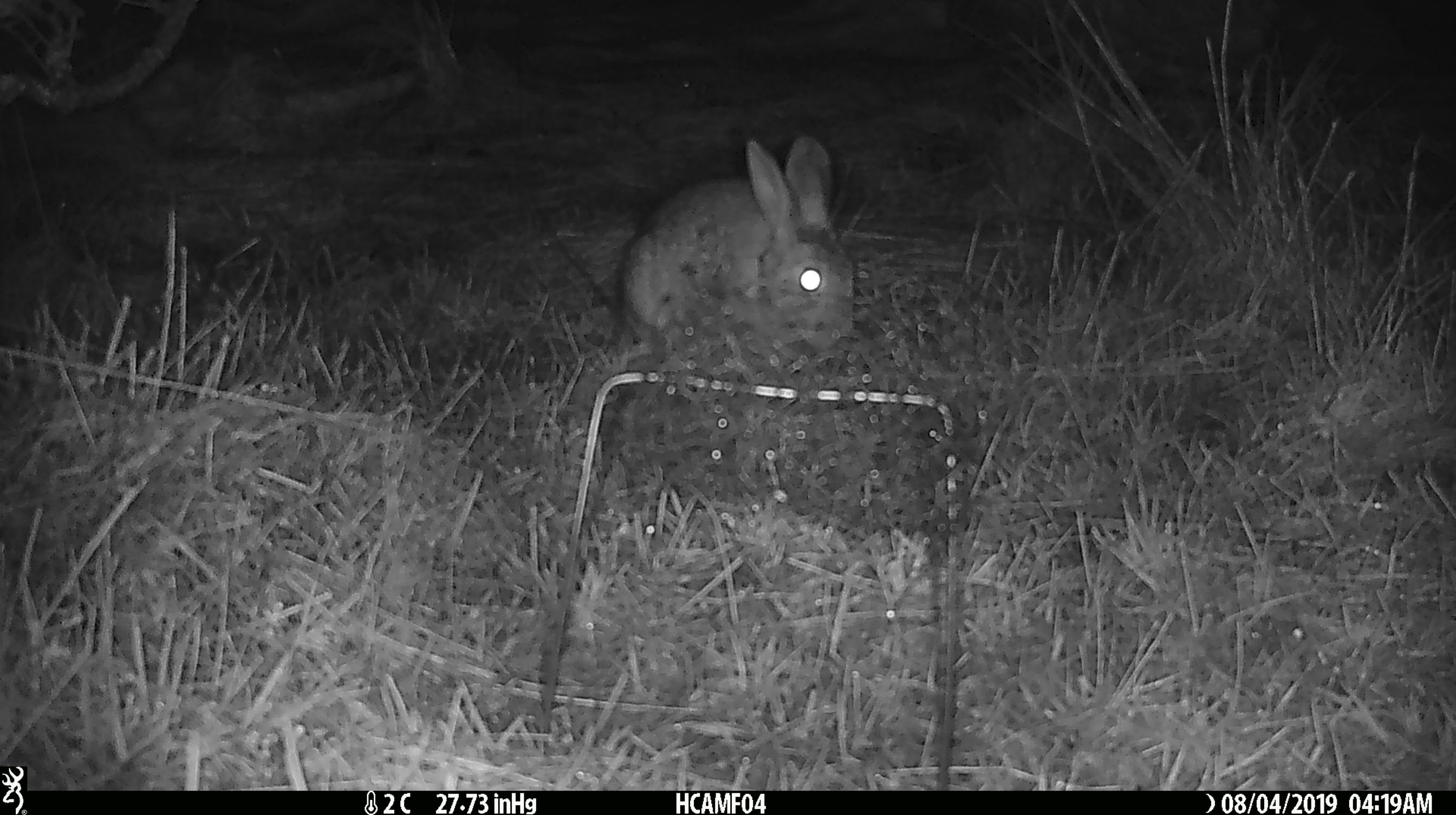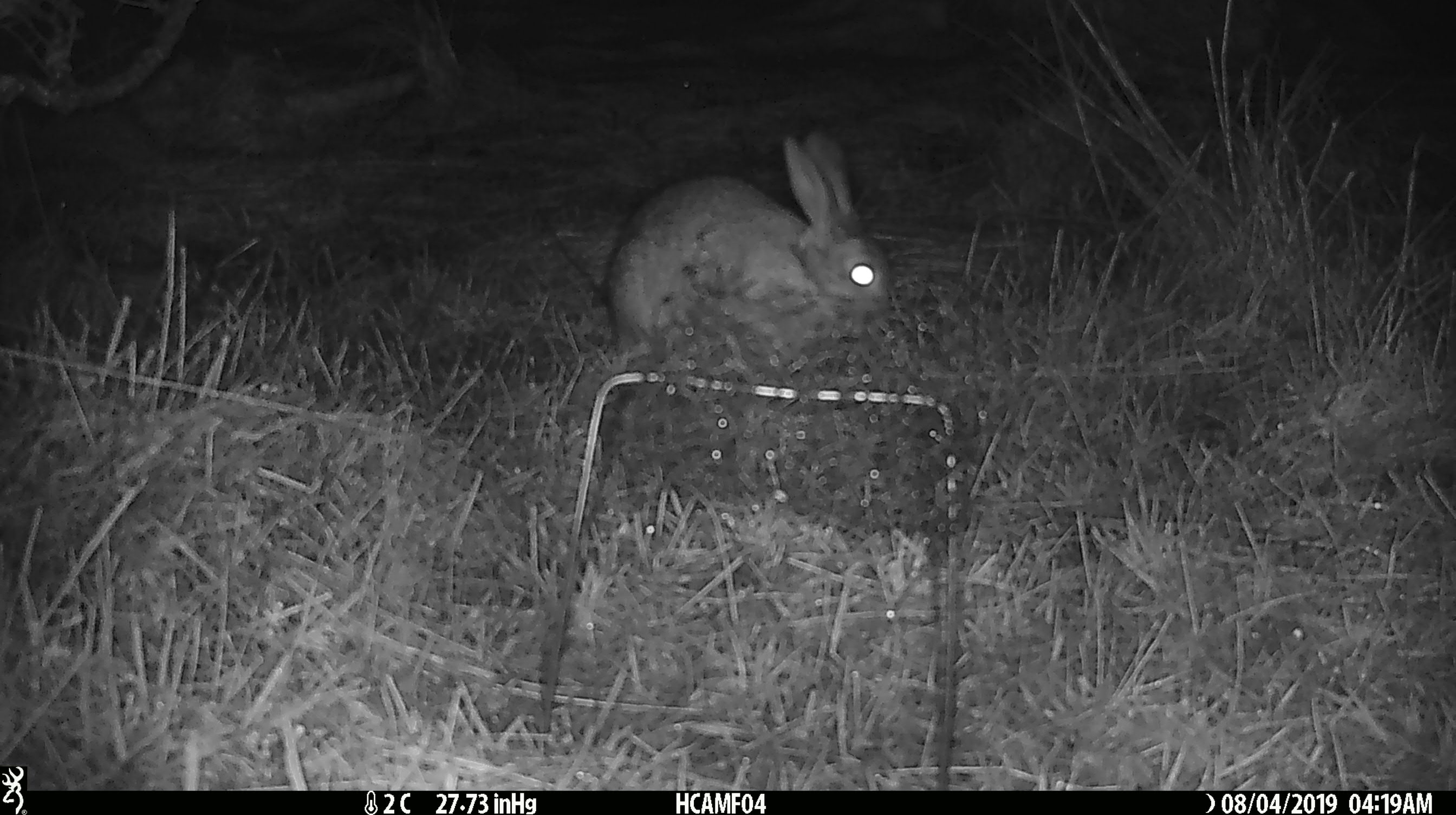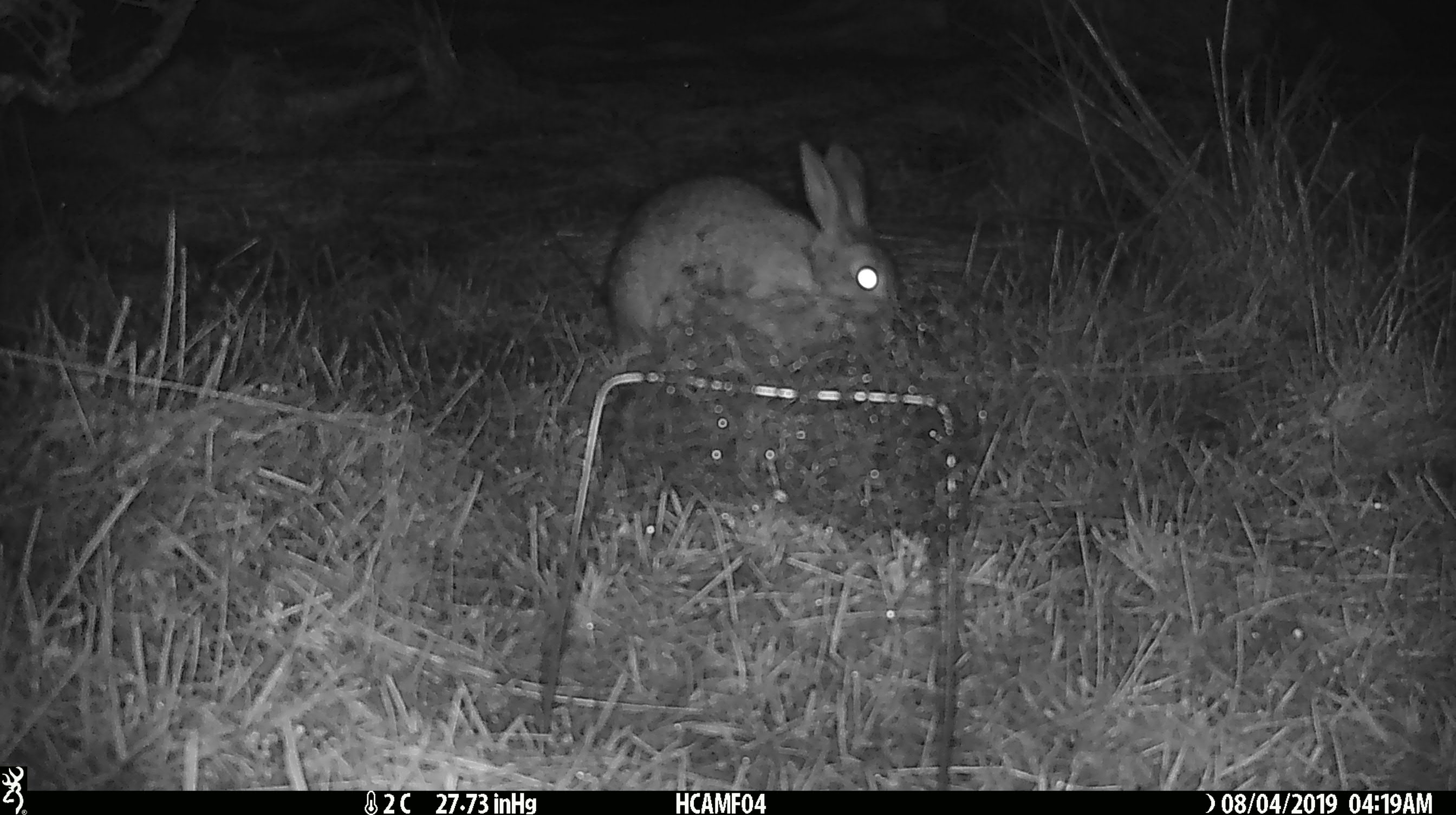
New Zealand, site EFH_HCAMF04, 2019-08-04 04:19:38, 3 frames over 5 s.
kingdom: Animalia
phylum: Chordata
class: Mammalia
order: Lagomorpha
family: Leporidae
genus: Lepus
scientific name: Lepus europaeus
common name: brown hare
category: hare